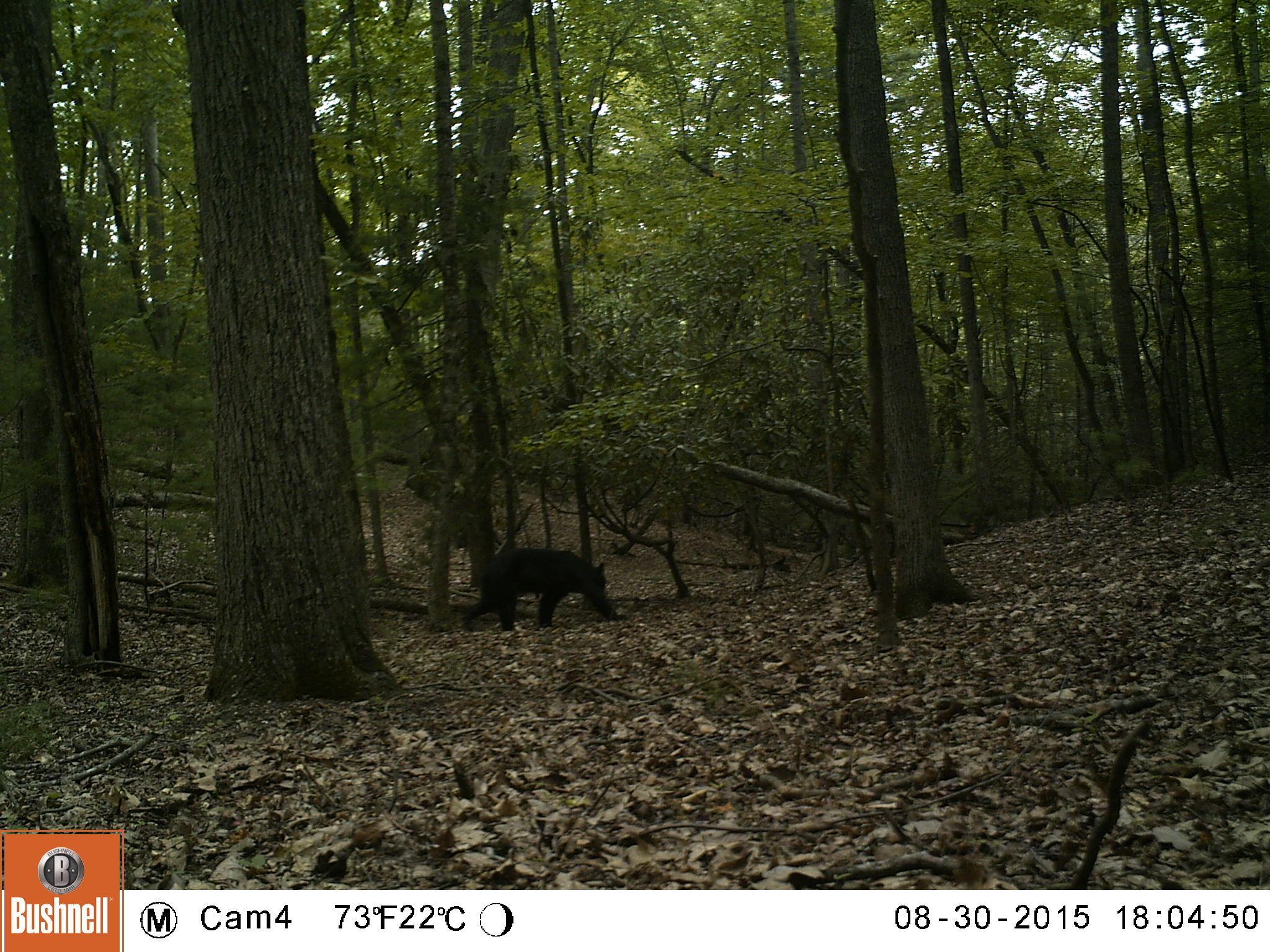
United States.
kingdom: Animalia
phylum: Chordata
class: Mammalia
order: Carnivora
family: Ursidae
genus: Ursus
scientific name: Ursus americanus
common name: american black bear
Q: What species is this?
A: American Black Bear (Ursus americanus).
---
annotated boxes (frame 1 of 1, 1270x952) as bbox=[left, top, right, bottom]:
American Black Bear: bbox=[469, 544, 617, 627]